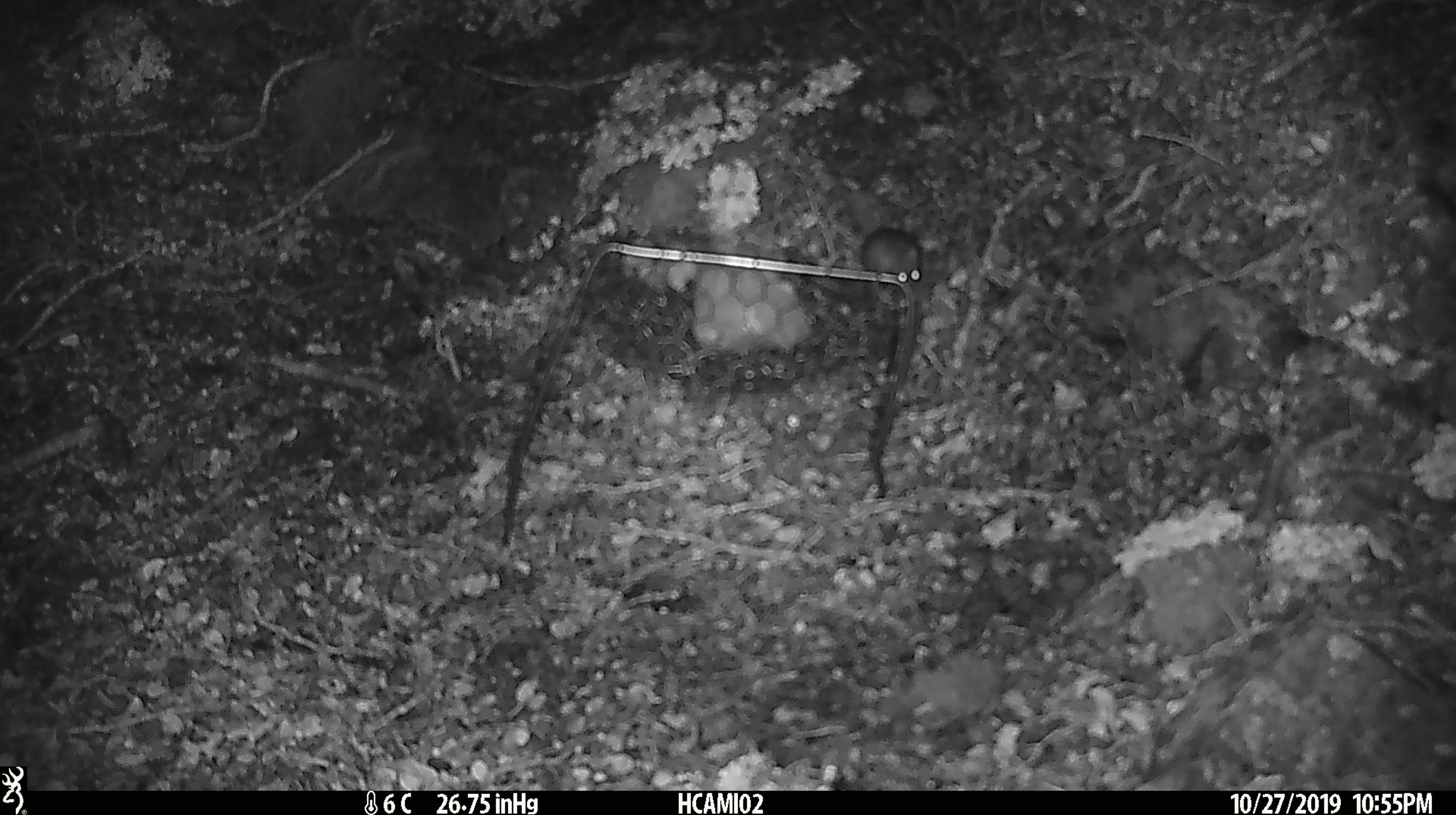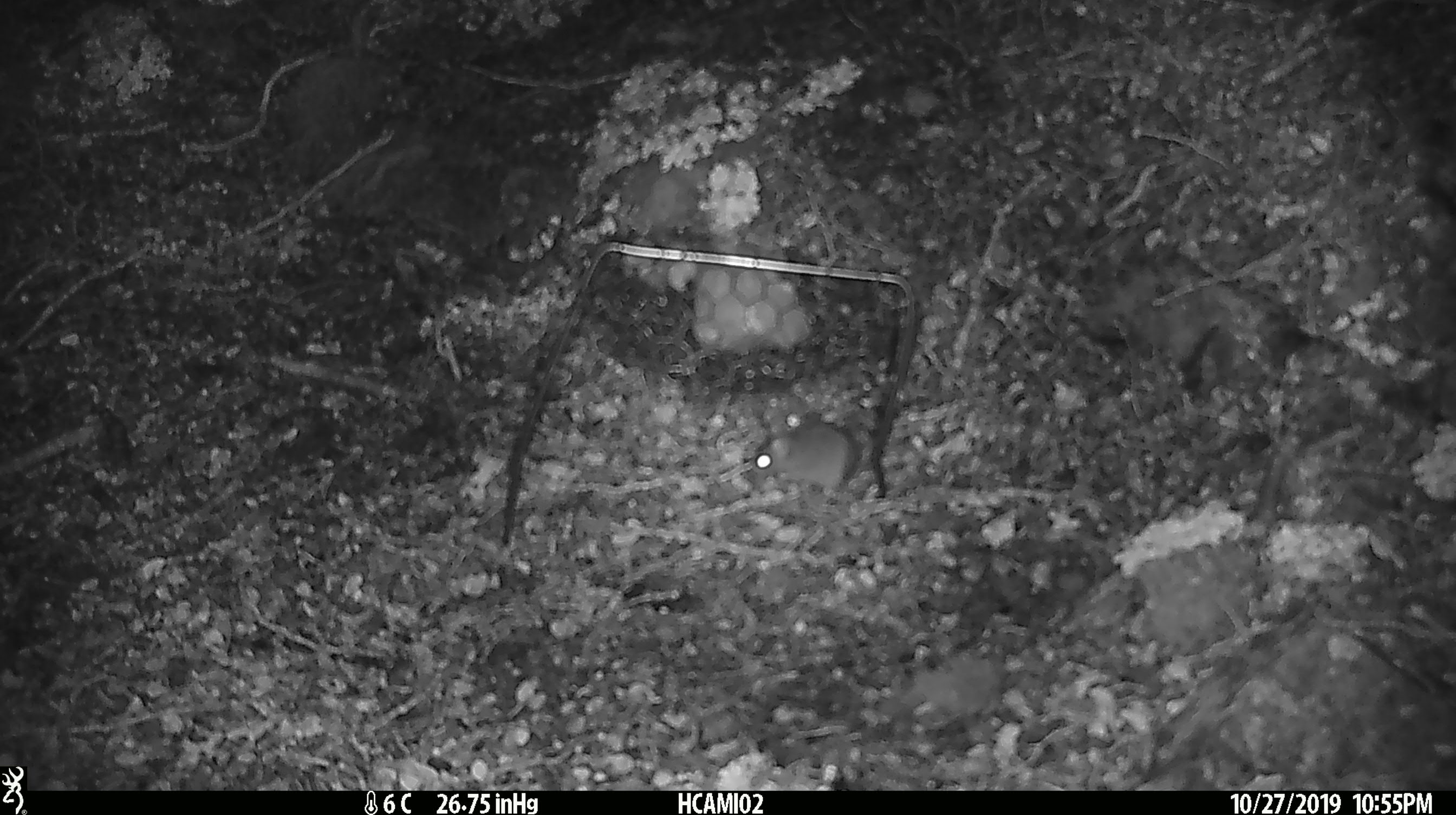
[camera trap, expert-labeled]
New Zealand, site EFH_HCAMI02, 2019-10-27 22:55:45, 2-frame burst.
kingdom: Animalia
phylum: Chordata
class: Mammalia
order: Rodentia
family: Muridae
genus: Mus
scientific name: Mus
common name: mouse